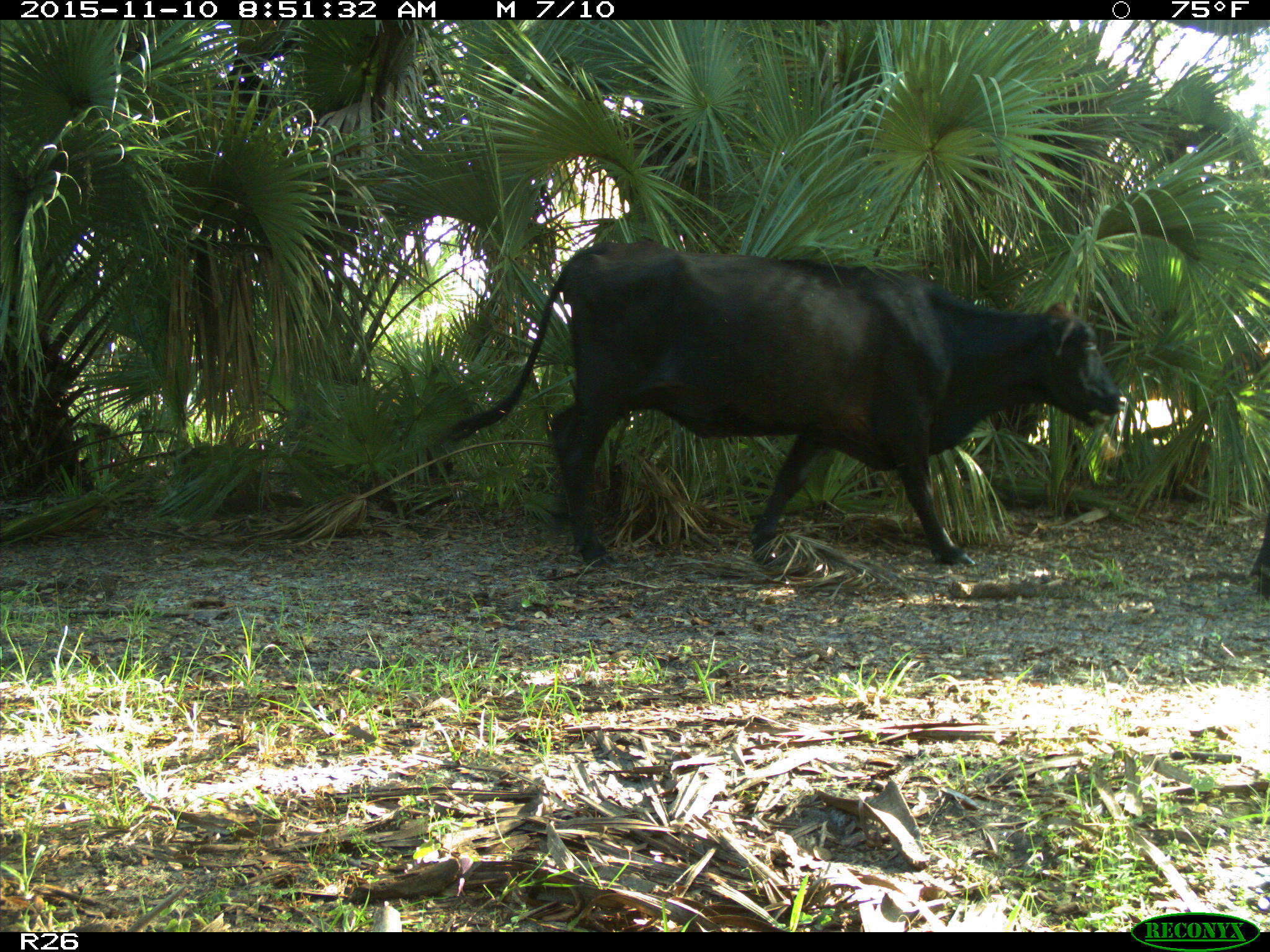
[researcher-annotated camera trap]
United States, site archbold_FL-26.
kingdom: Animalia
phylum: Chordata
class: Mammalia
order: Artiodactyla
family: Bovidae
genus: Bos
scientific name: Bos taurus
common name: domestic cow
Bos taurus (domestic cow).